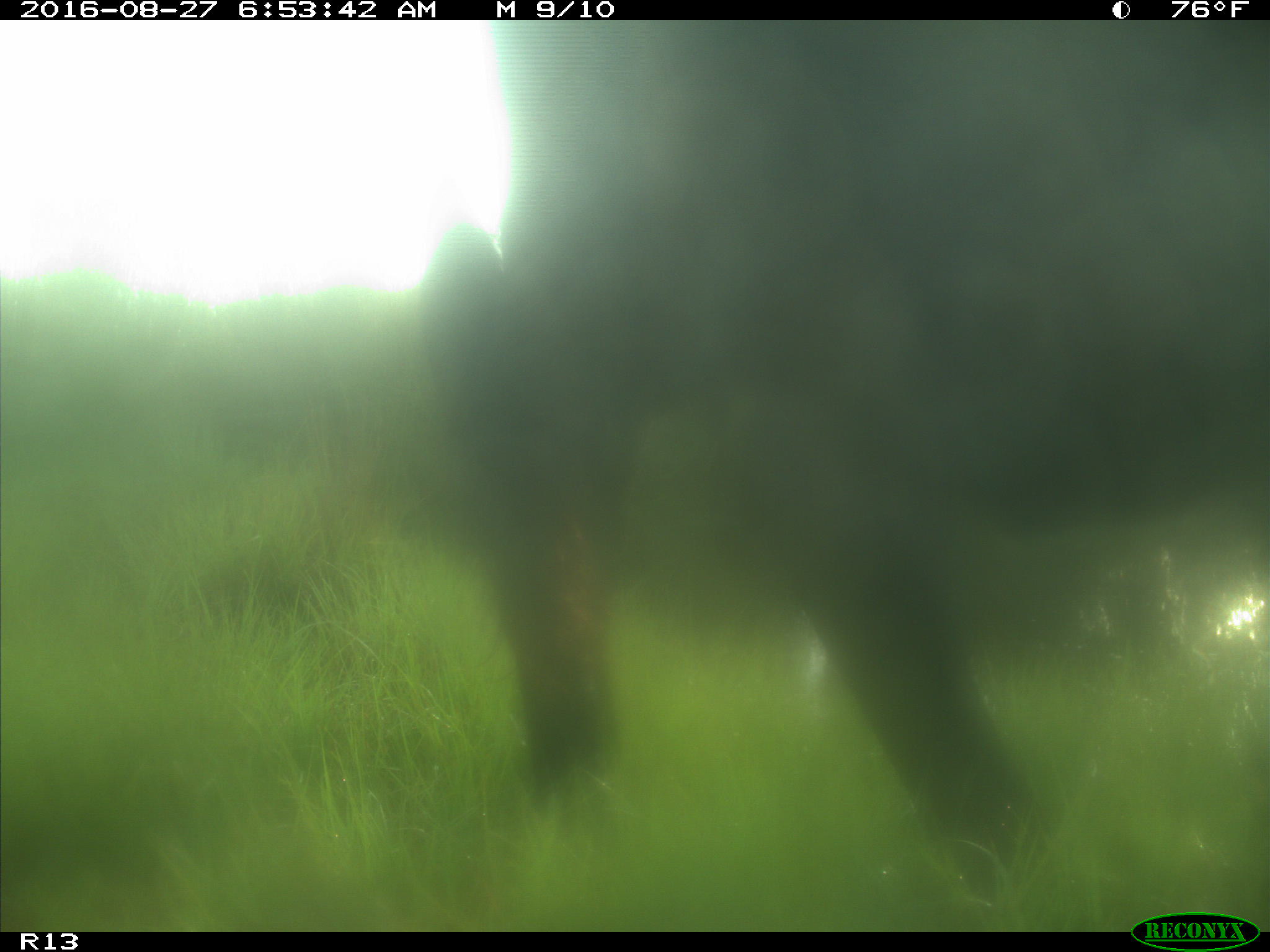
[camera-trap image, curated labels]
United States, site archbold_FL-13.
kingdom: Animalia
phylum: Chordata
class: Mammalia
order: Artiodactyla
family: Bovidae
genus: Bos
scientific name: Bos taurus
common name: domestic cow